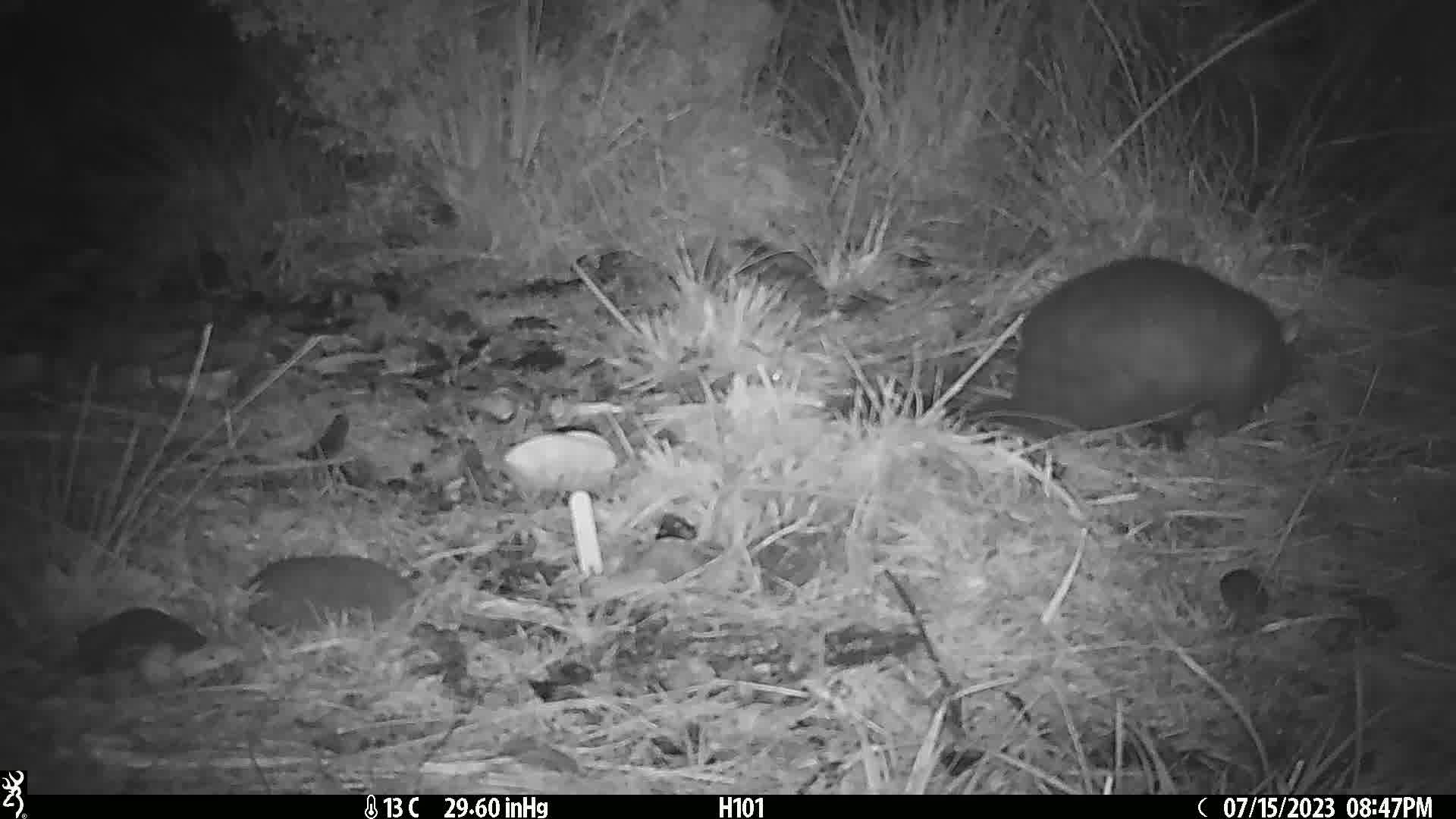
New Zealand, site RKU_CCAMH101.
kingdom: Animalia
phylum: Chordata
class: Mammalia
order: Diprotodontia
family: Phalangeridae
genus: Trichosurus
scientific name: Trichosurus vulpecula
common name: common brushtail possum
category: possum